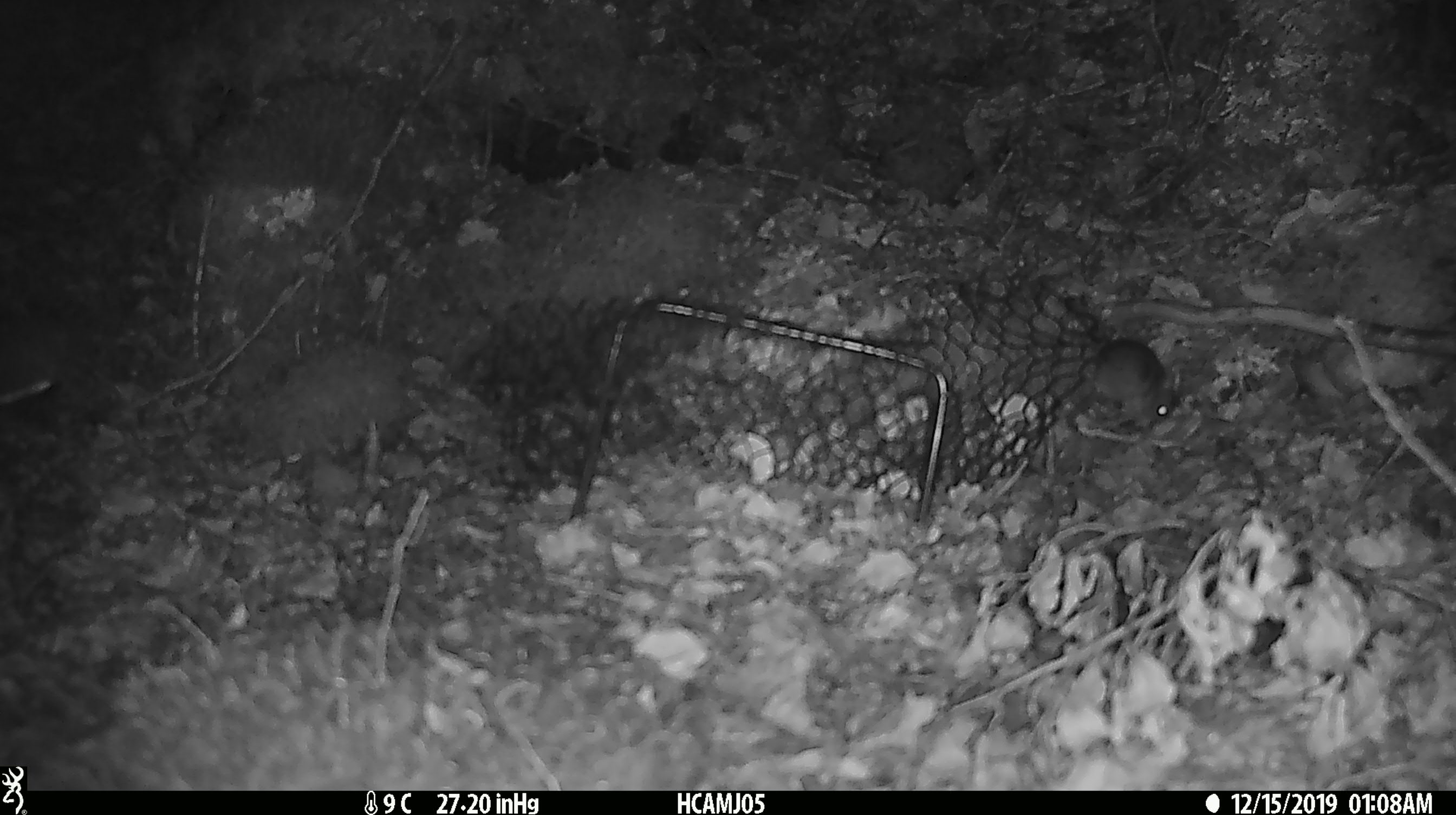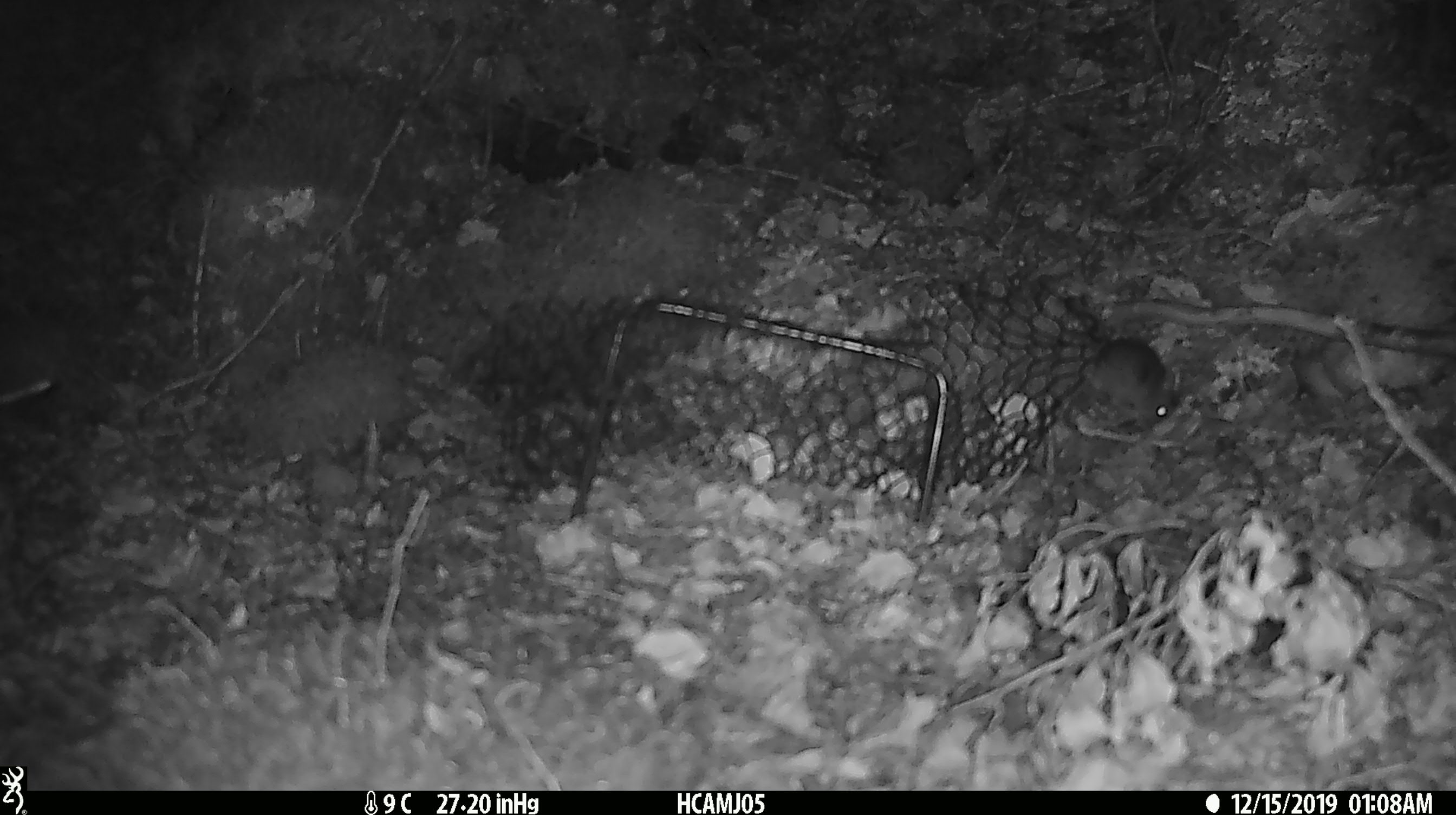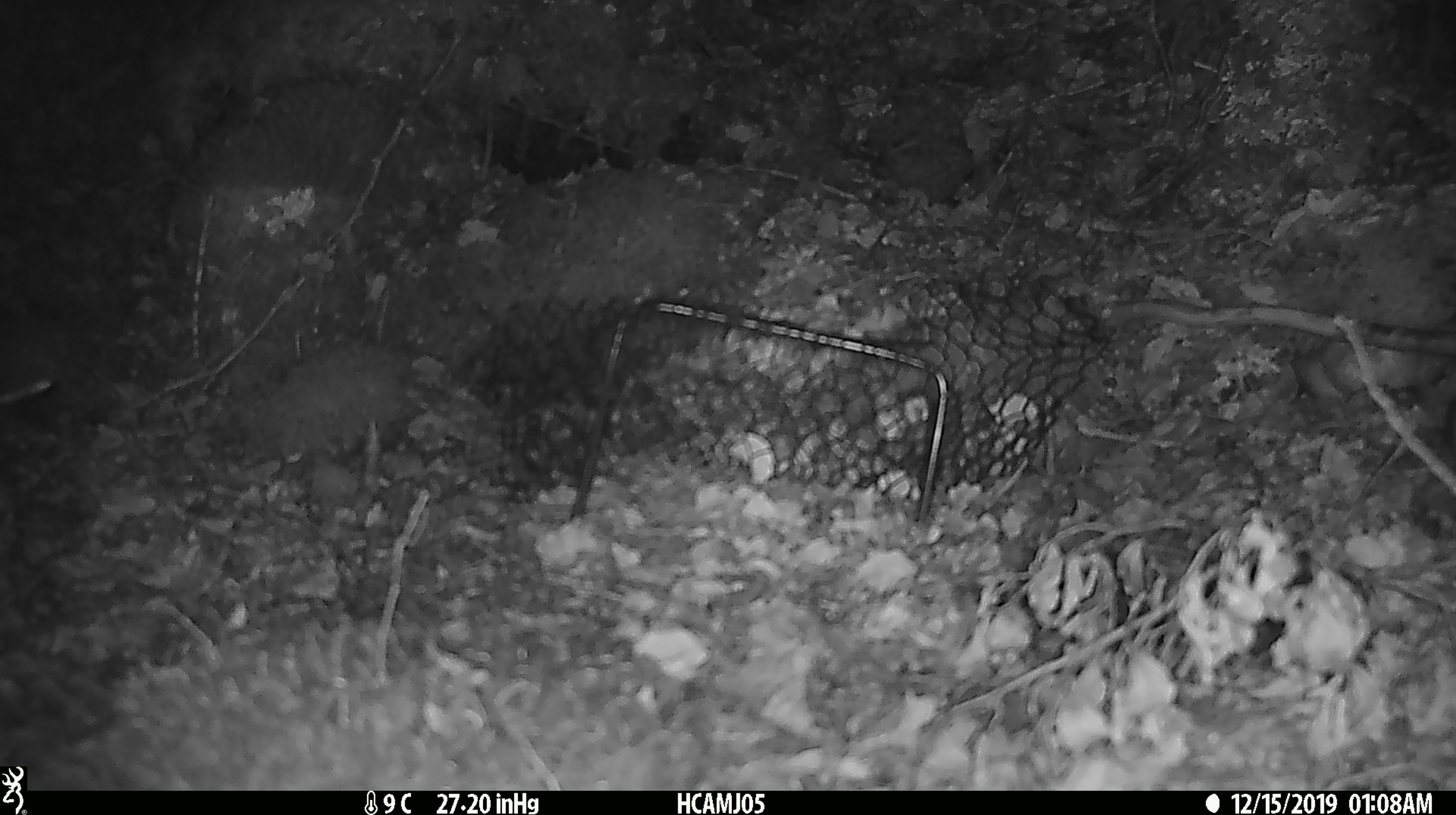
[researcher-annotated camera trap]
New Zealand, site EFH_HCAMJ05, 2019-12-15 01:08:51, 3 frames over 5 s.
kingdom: Animalia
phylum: Chordata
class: Mammalia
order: Rodentia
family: Muridae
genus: Mus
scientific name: Mus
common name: mouse